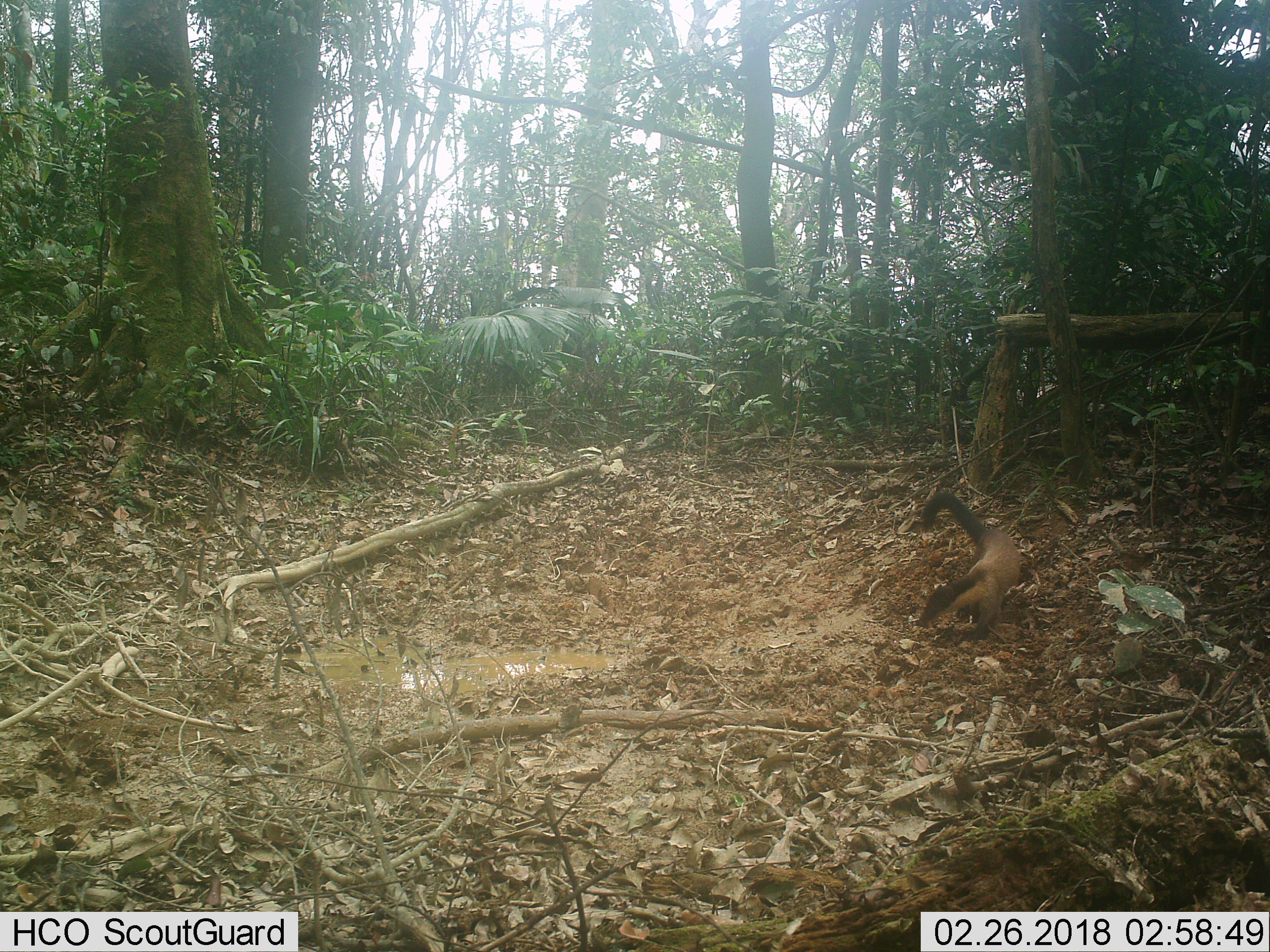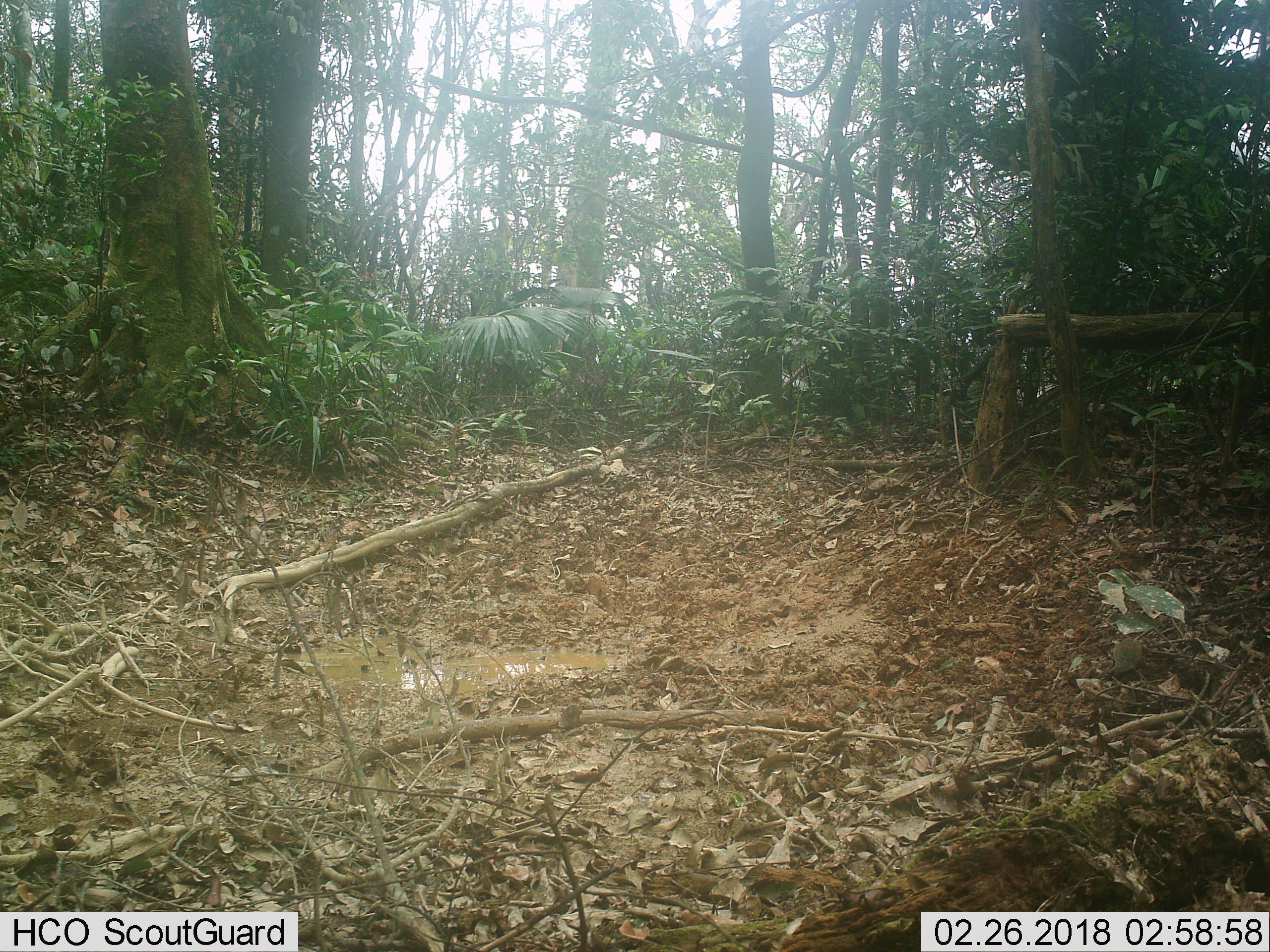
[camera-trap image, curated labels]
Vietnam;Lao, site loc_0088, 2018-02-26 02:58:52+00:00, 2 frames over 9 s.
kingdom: Animalia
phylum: Chordata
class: Mammalia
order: Carnivora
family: Mustelidae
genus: Martes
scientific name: Martes flavigula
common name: yellow-throated marten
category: yellow throated marten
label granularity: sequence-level